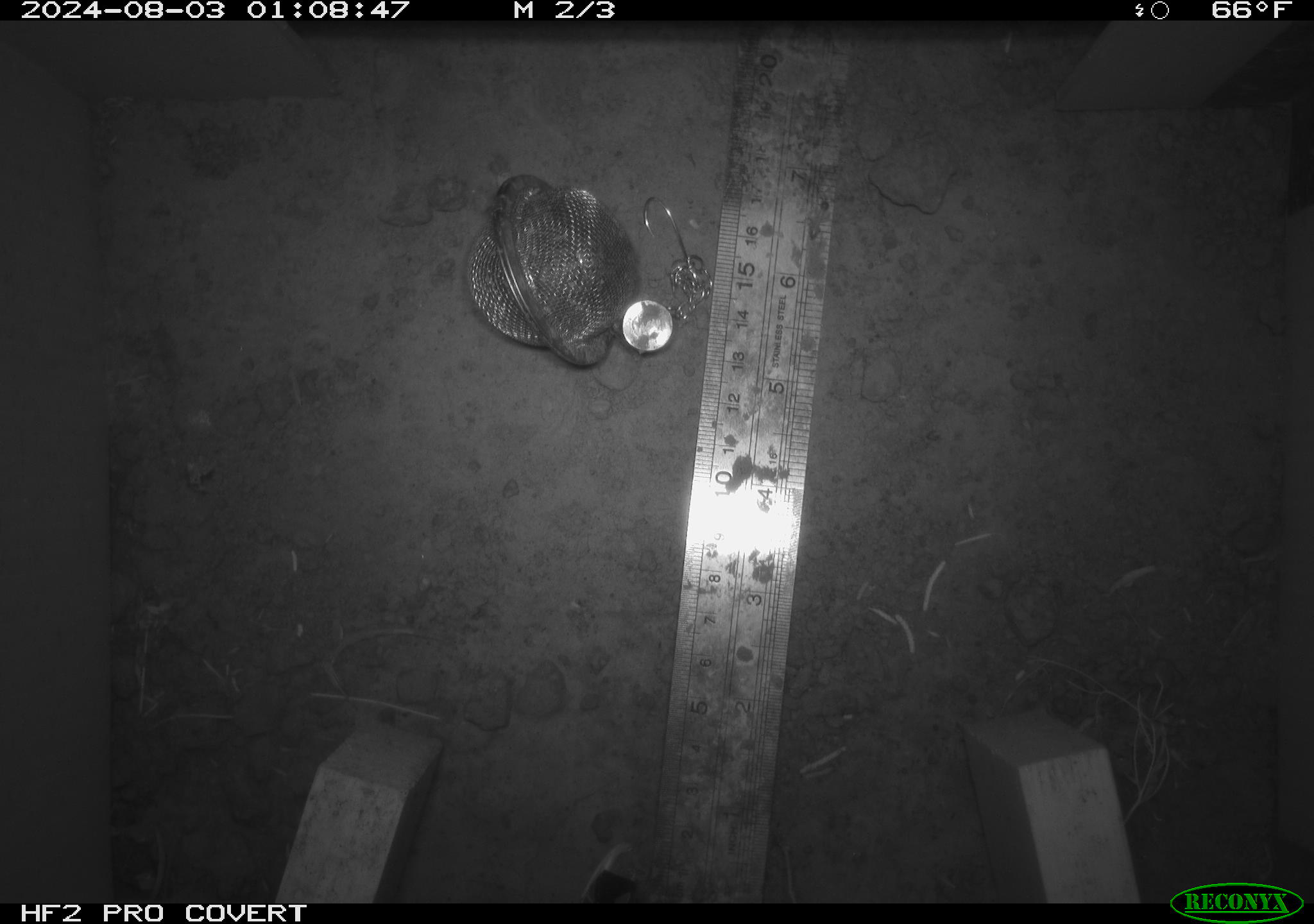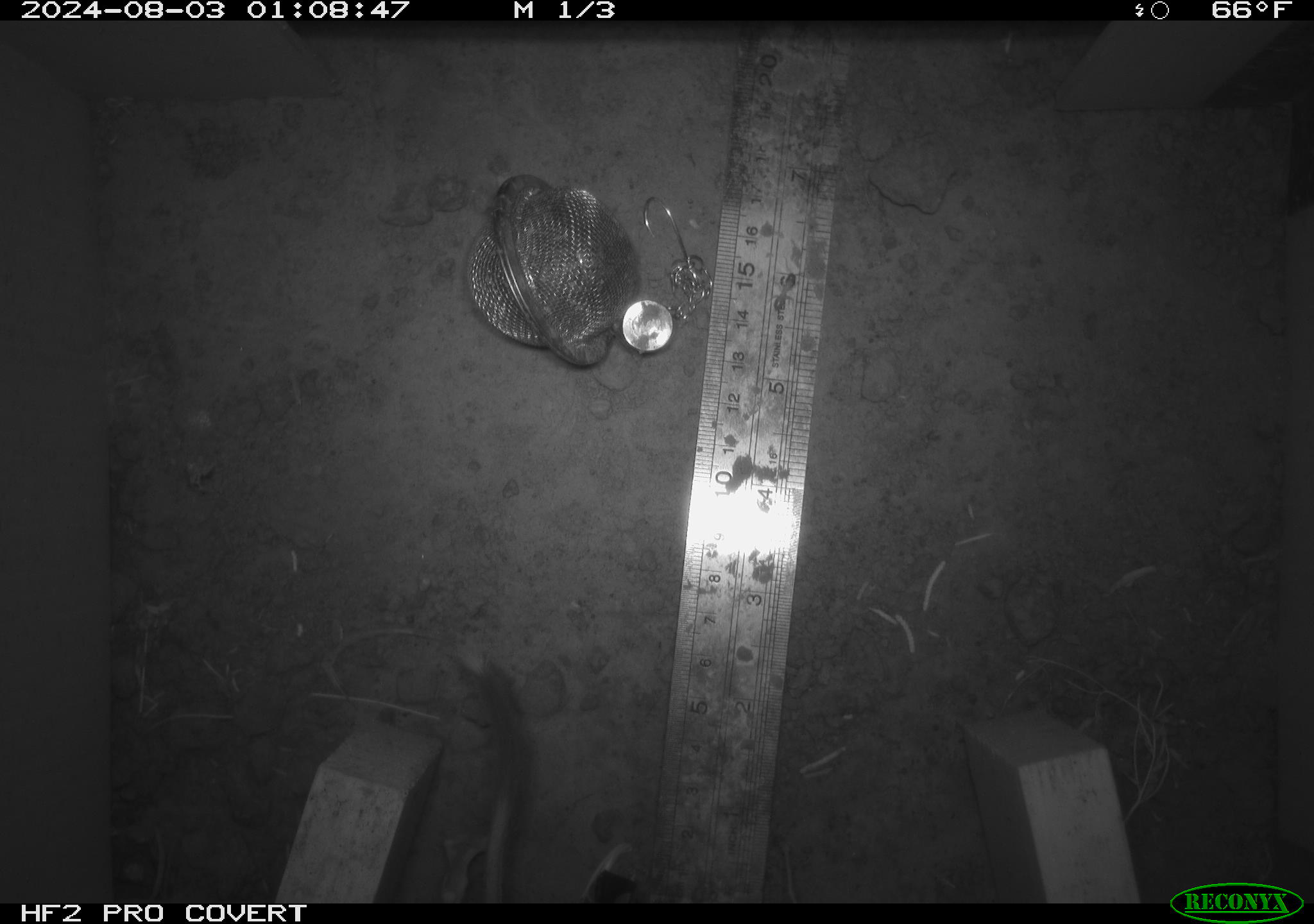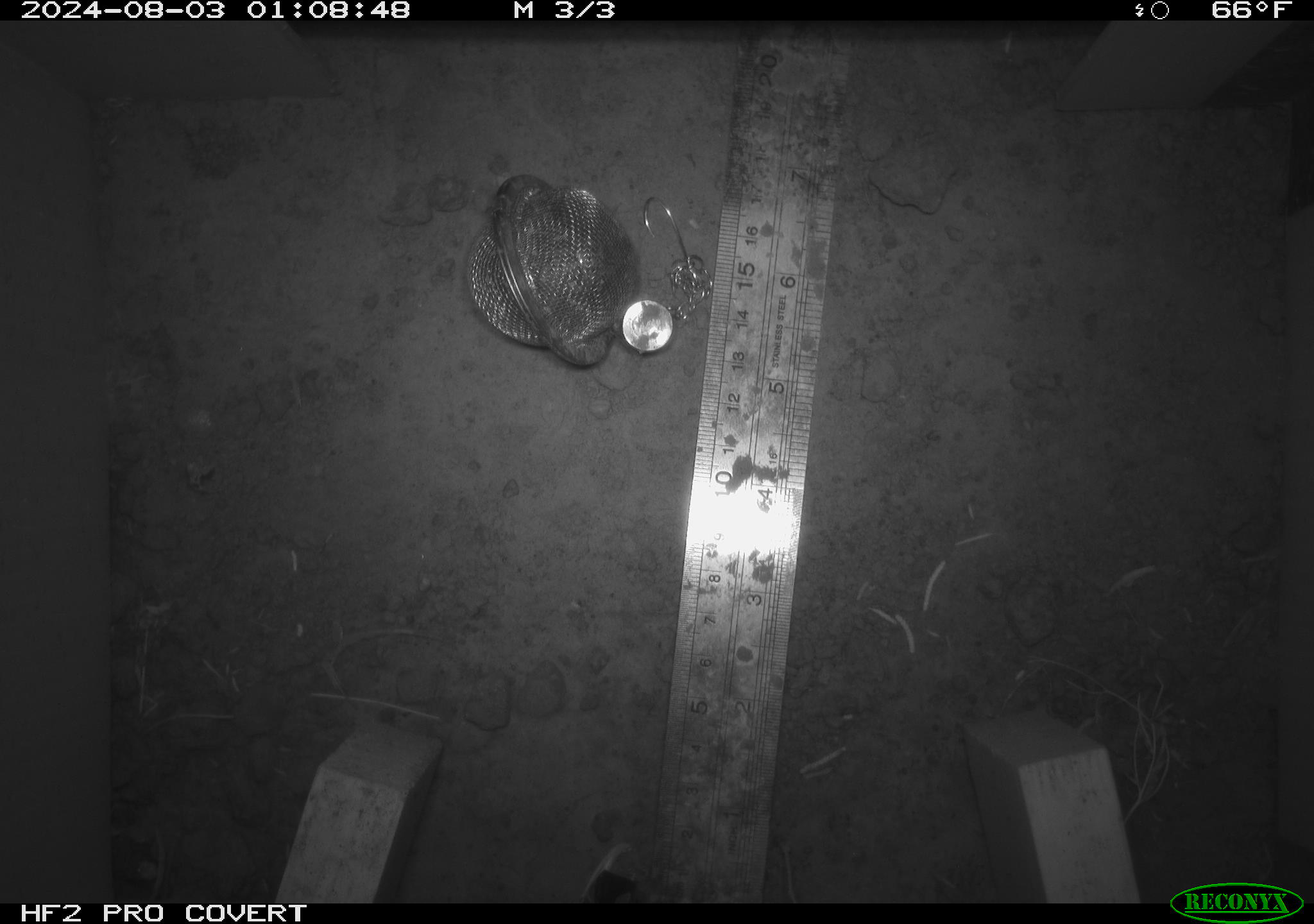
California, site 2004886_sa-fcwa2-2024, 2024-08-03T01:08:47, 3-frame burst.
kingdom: Animalia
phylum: Chordata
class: Mammalia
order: Rodentia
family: Heteromyidae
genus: Dipodomys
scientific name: Dipodomys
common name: kangaroo rats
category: dipodomys species